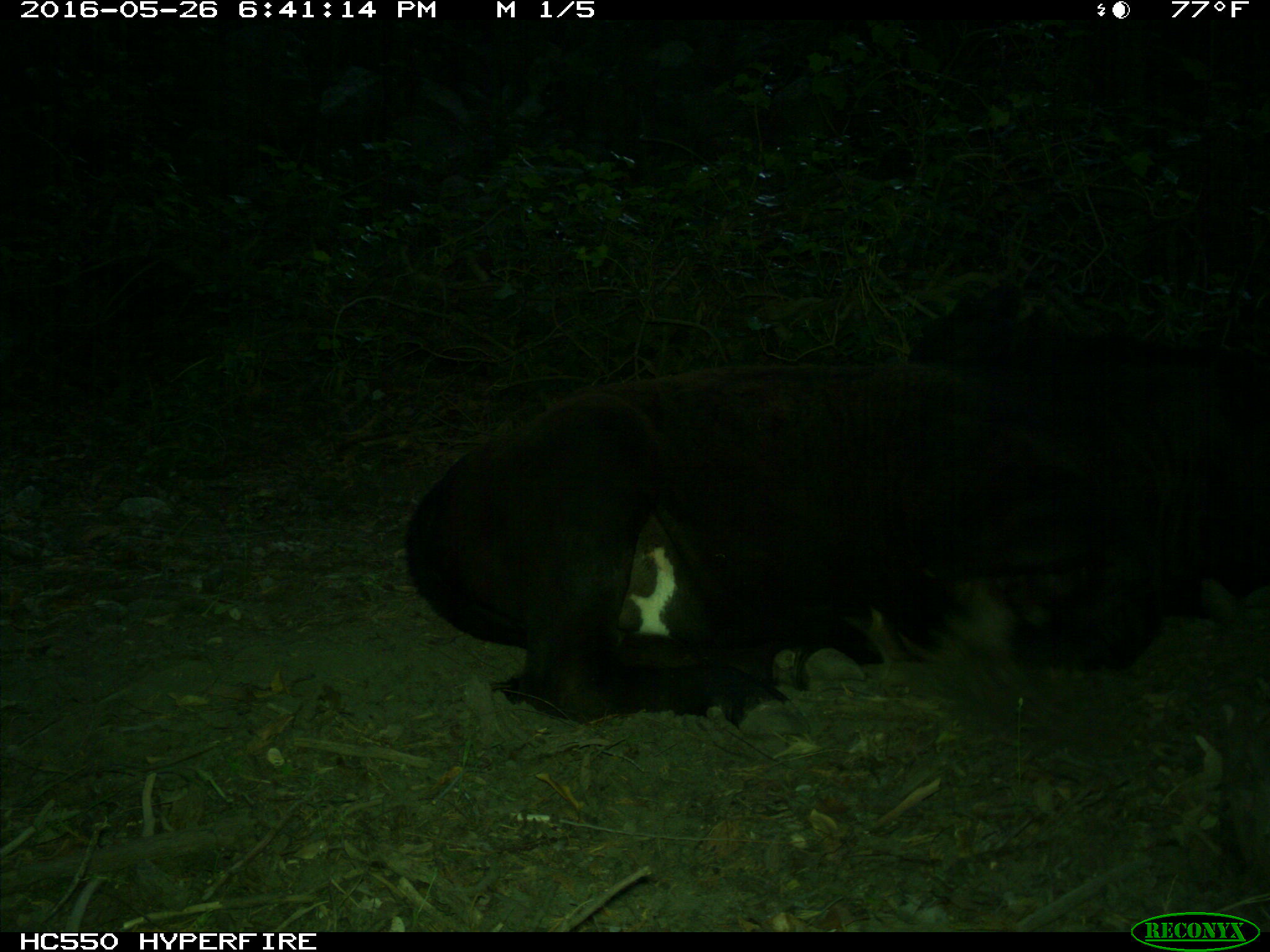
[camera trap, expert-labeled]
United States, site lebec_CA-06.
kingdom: Animalia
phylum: Chordata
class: Mammalia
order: Artiodactyla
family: Bovidae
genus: Bos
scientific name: Bos taurus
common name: domestic cow